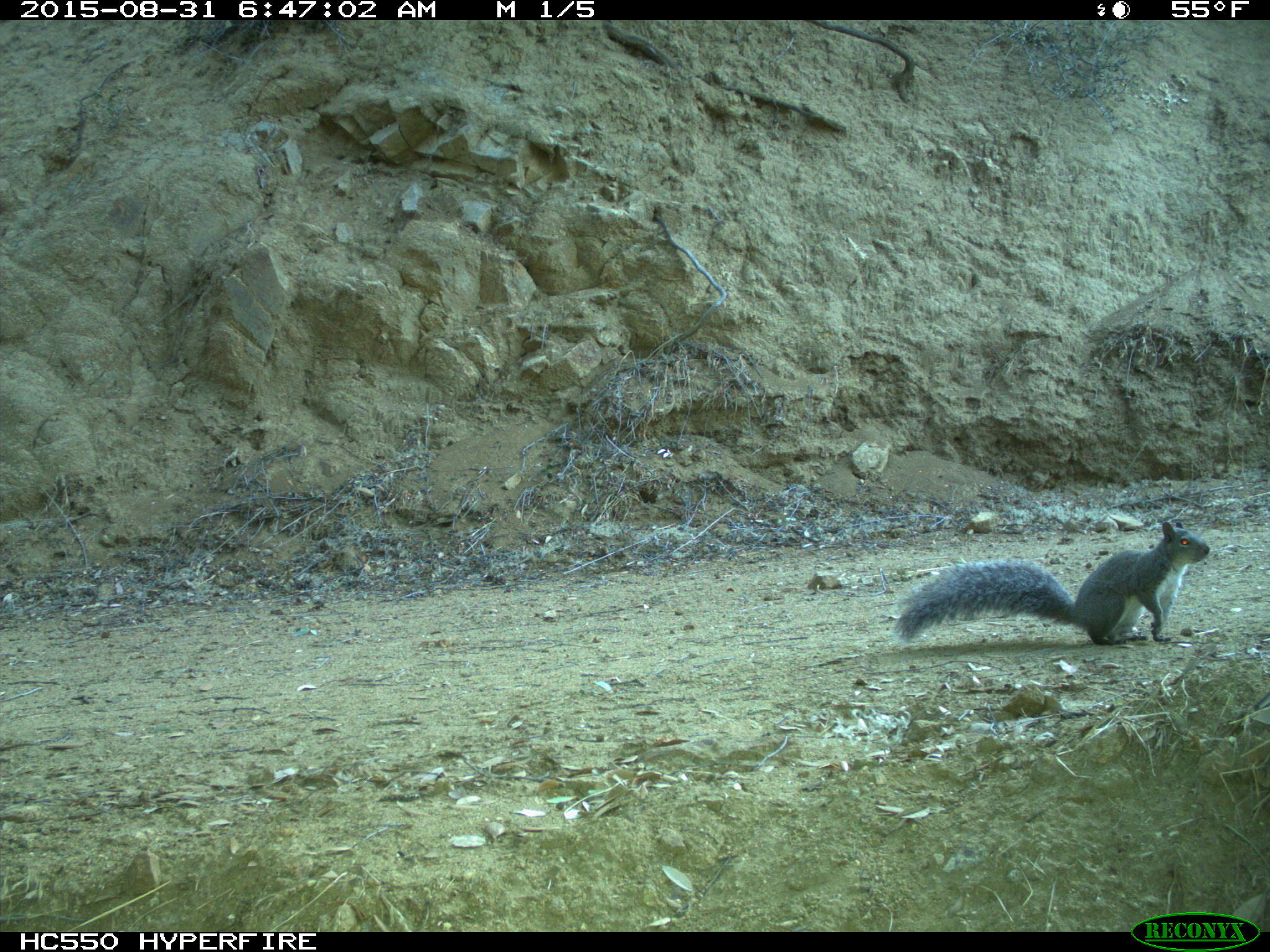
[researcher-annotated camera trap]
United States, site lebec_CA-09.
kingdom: Animalia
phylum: Chordata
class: Mammalia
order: Rodentia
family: Sciuridae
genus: Sciurus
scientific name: Sciurus carolinensis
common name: eastern gray squirrel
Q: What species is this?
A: Sciurus carolinensis (eastern gray squirrel).